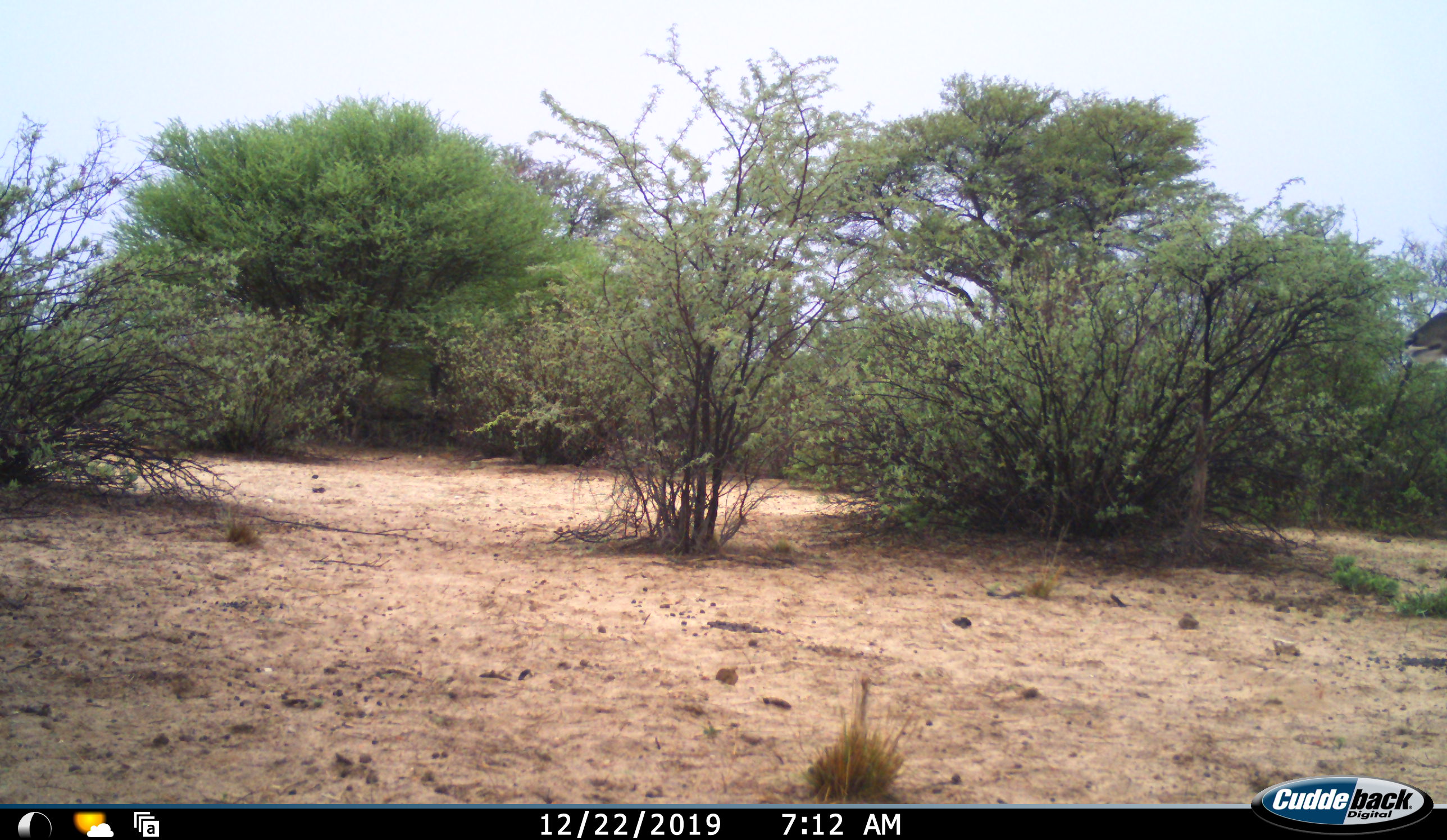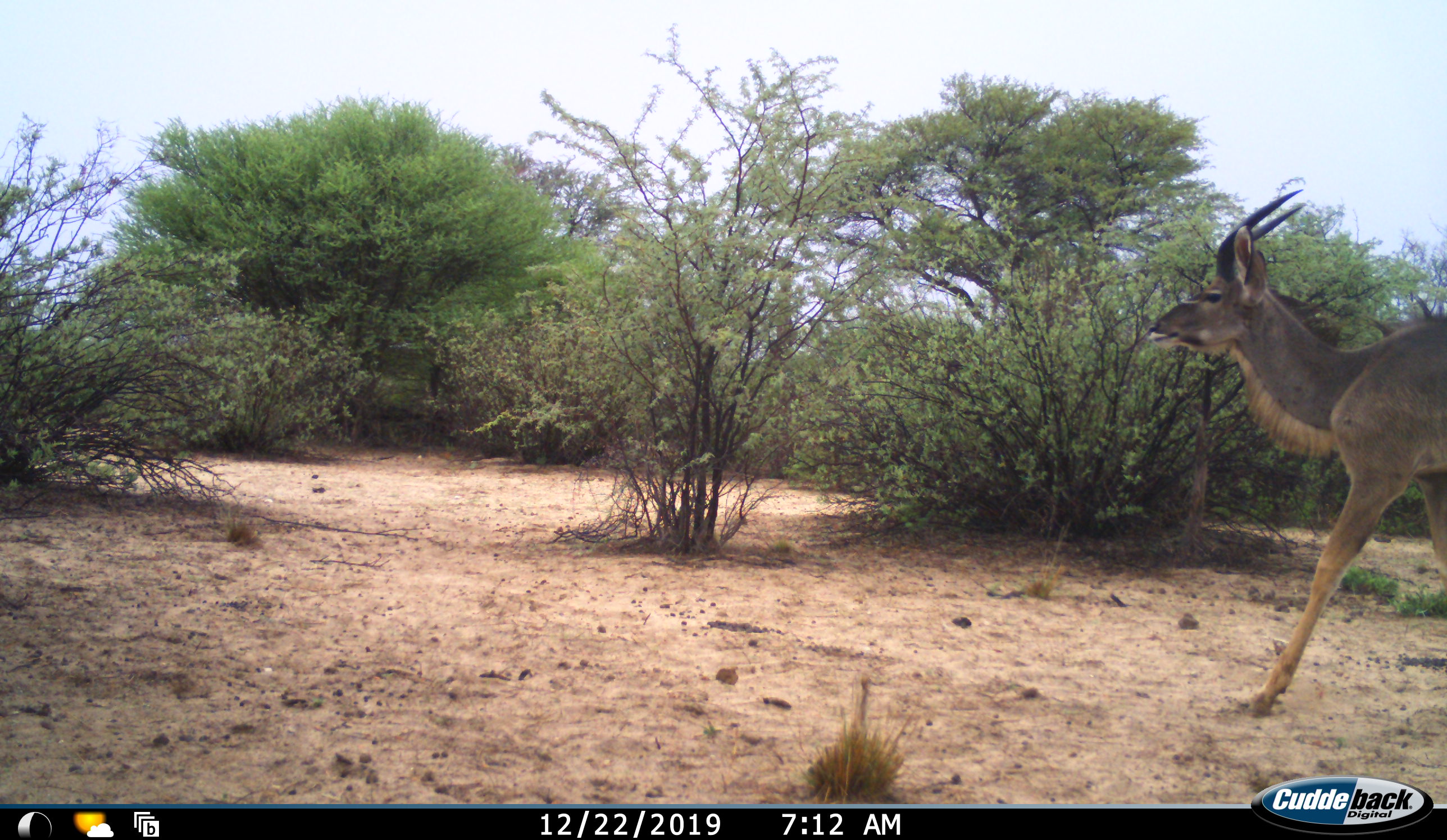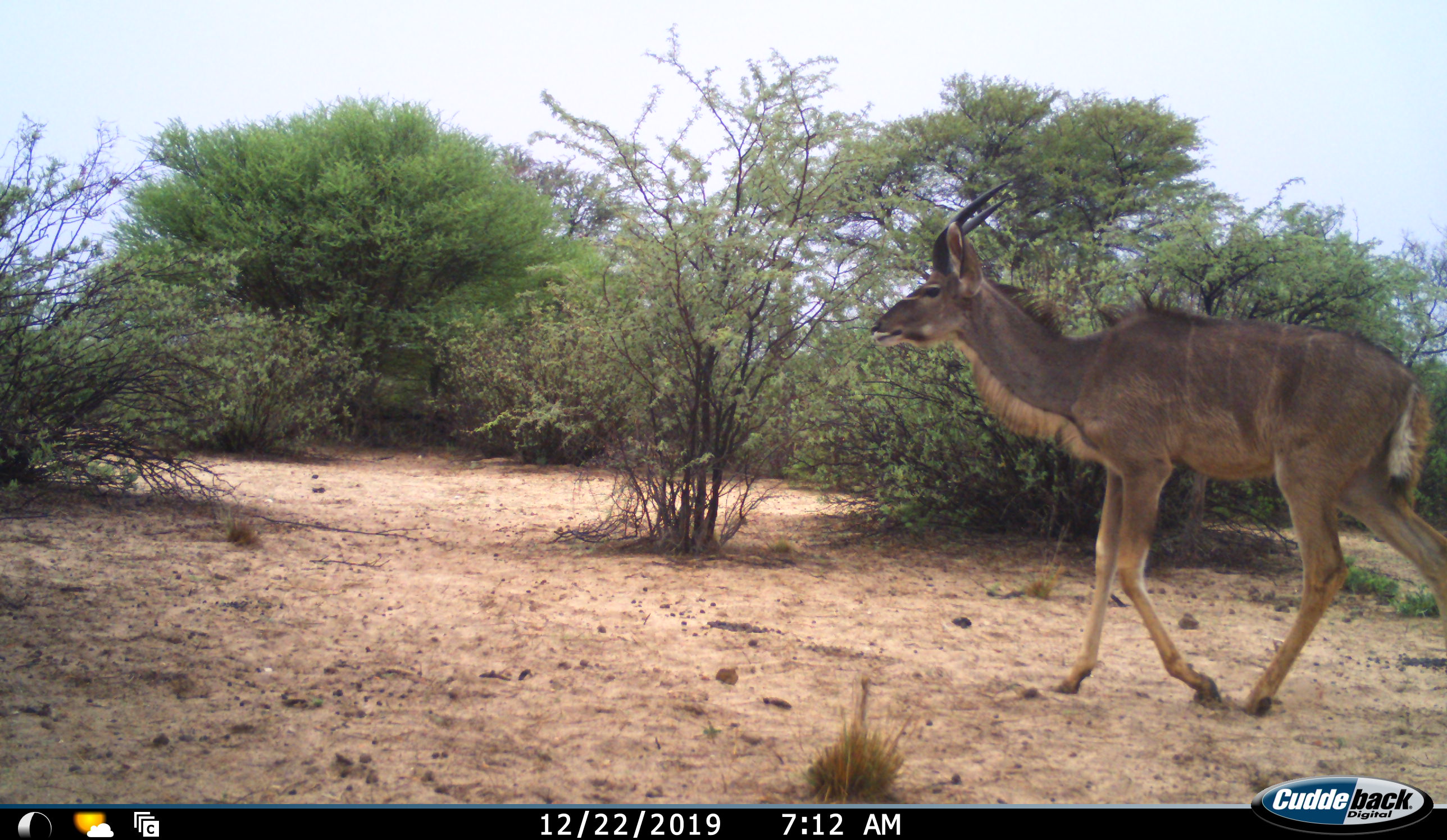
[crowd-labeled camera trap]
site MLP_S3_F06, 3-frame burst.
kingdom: Animalia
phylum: Chordata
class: Mammalia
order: Artiodactyla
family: Bovidae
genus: Tragelaphus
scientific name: Tragelaphus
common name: kudu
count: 1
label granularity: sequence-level